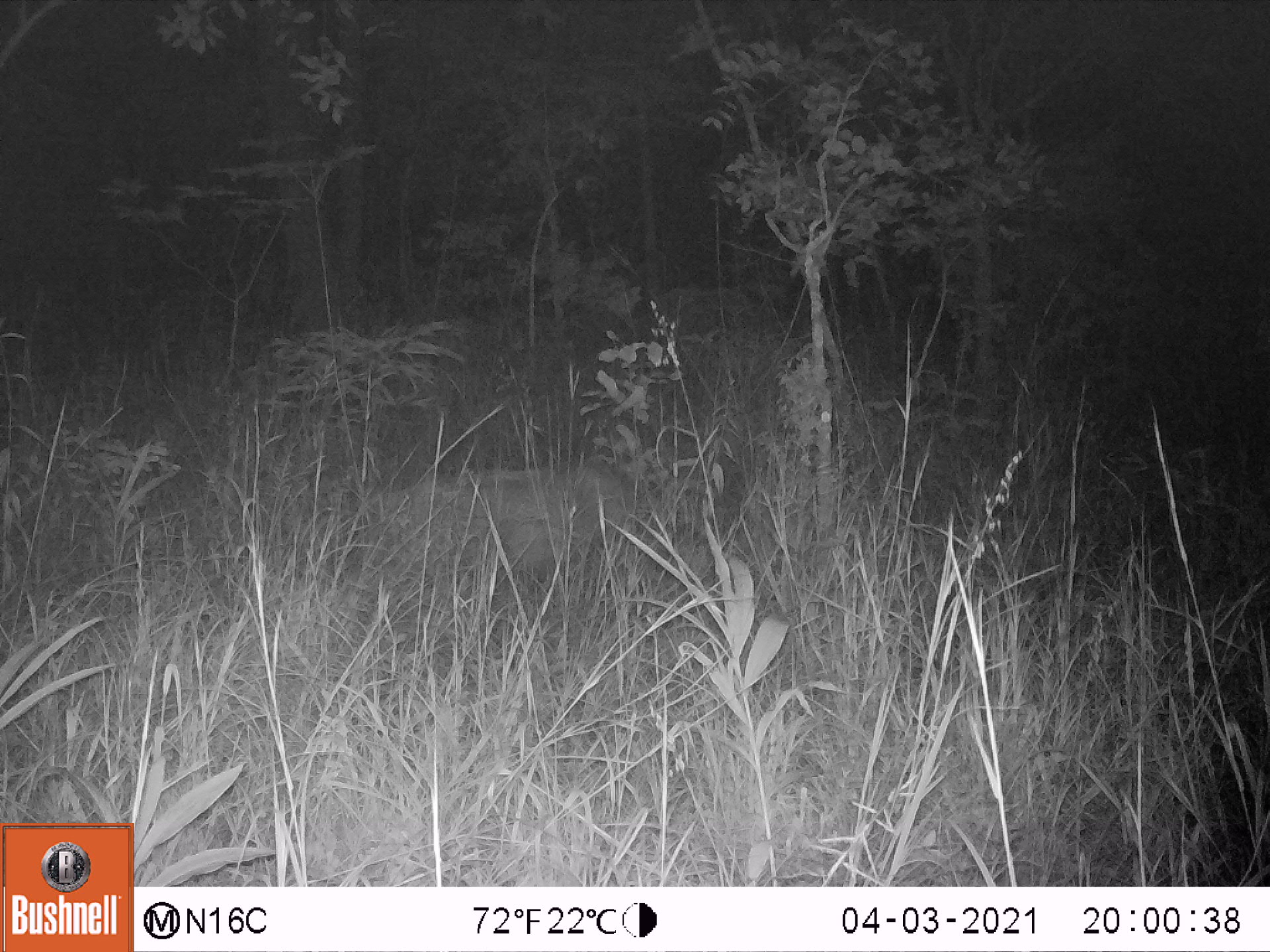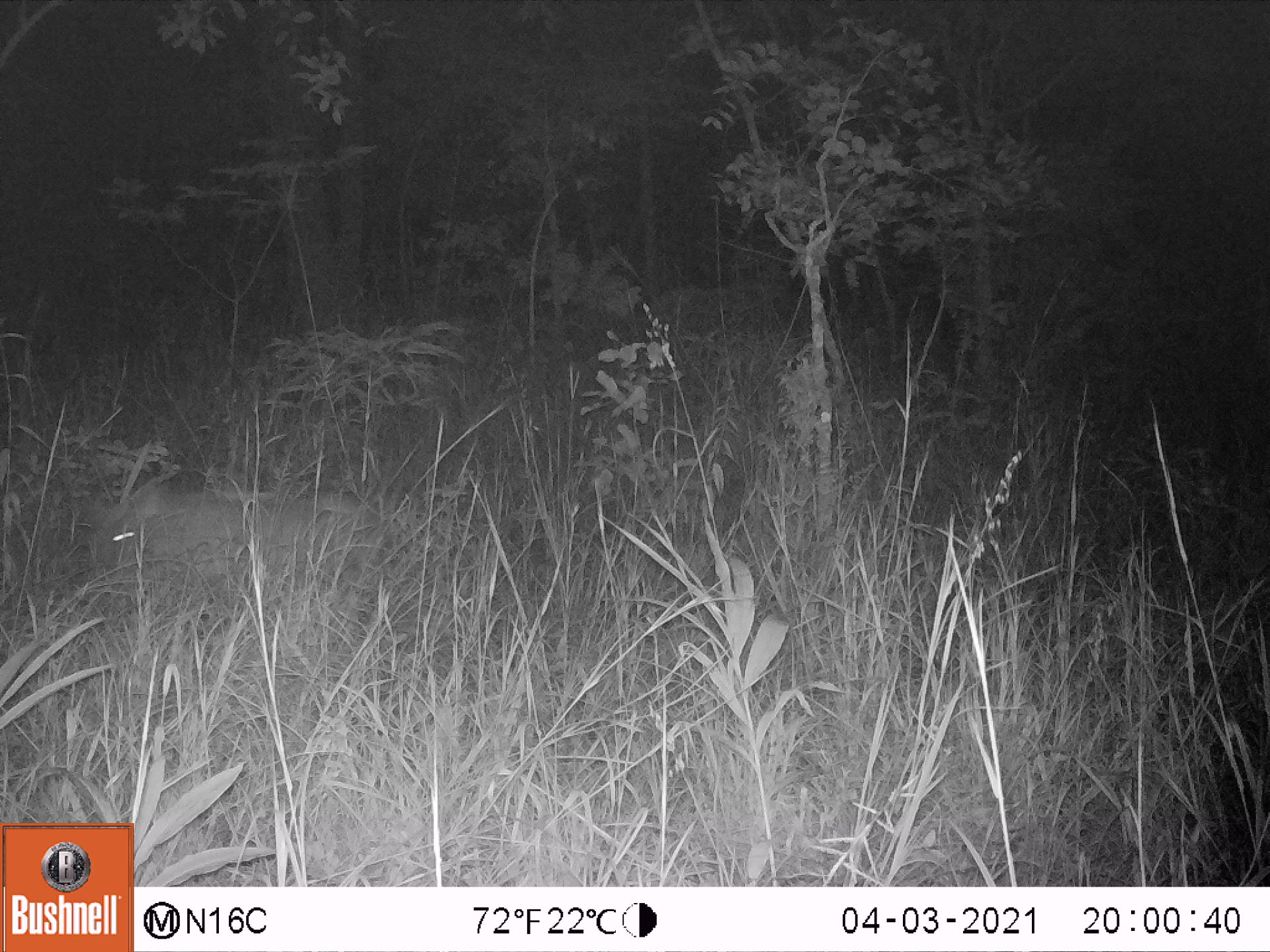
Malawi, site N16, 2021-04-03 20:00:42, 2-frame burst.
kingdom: Animalia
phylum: Chordata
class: Mammalia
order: Artiodactyla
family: Suidae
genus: Phacochoerus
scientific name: Phacochoerus africanus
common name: common warthog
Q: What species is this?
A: Common warthog (Phacochoerus africanus).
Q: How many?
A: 1.